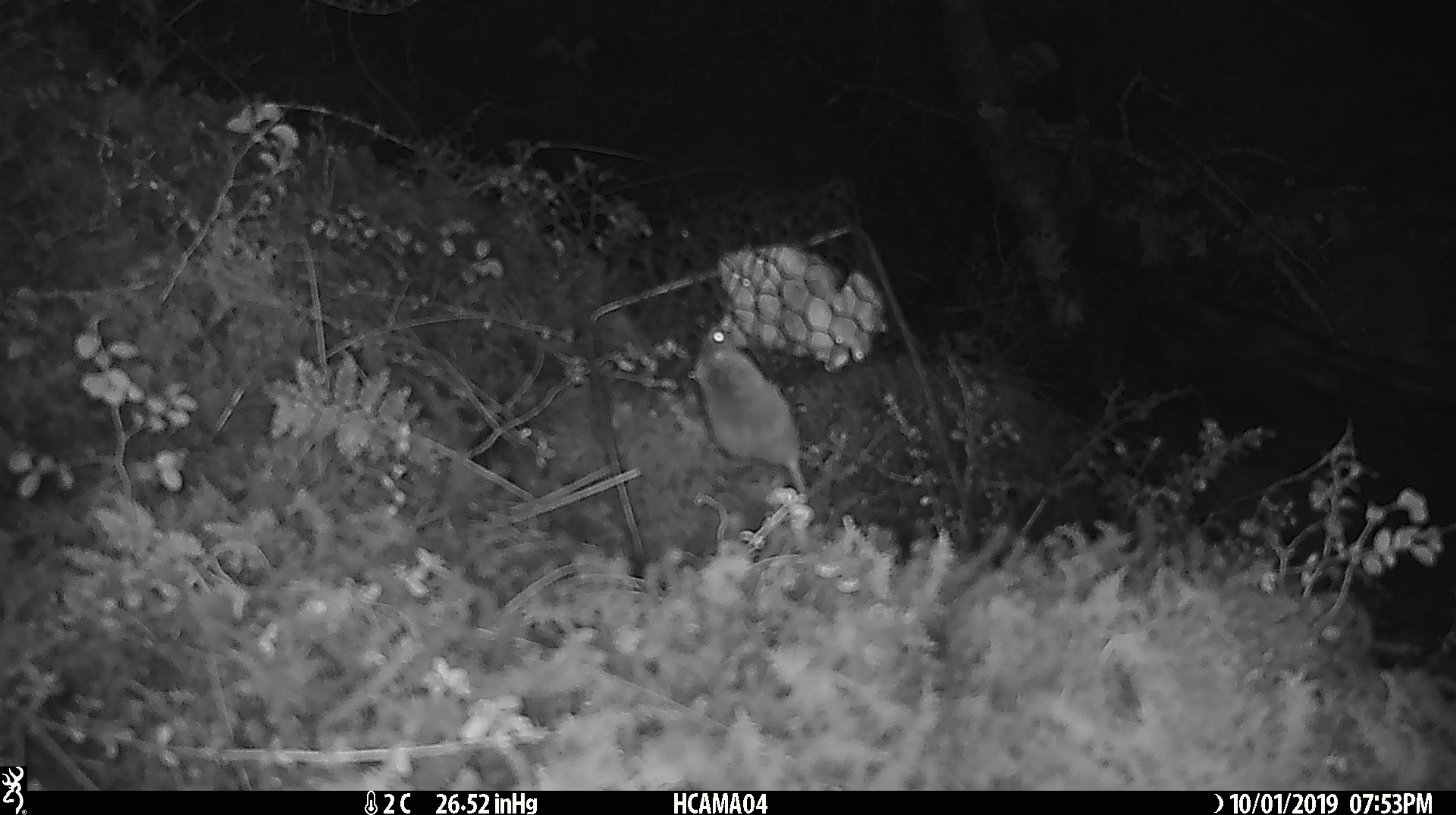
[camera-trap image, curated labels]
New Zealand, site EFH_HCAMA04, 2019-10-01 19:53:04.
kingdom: Animalia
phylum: Chordata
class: Mammalia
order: Rodentia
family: Muridae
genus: Mus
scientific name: Mus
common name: mouse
Mouse (Mus).